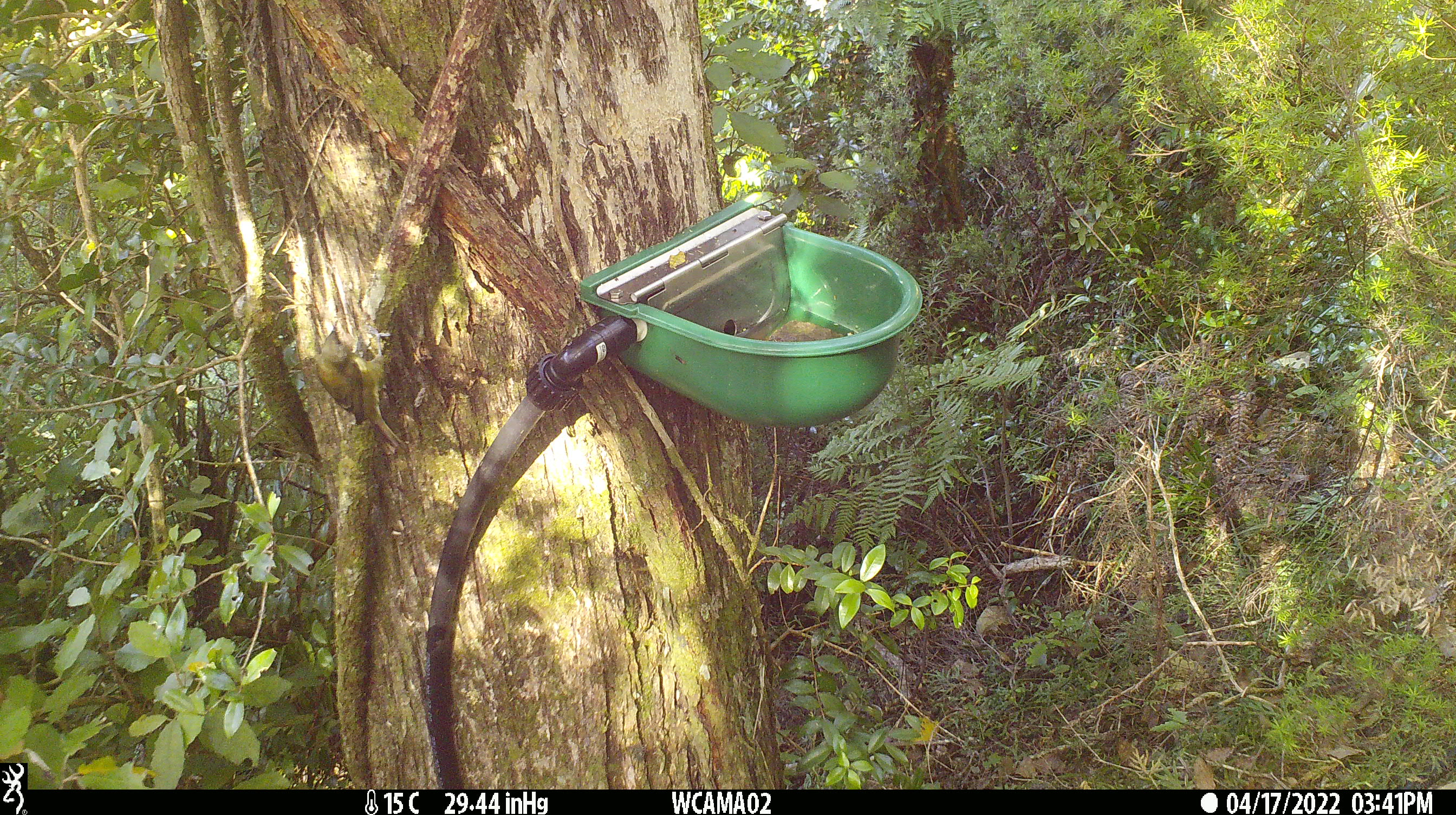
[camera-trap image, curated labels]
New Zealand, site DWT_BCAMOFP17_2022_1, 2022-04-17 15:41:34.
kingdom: Animalia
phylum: Chordata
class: Aves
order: Passeriformes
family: Meliphagidae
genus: Anthornis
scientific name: Anthornis melanura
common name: new zealand bellbird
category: bellbird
Bellbird (new zealand bellbird) (Anthornis melanura).